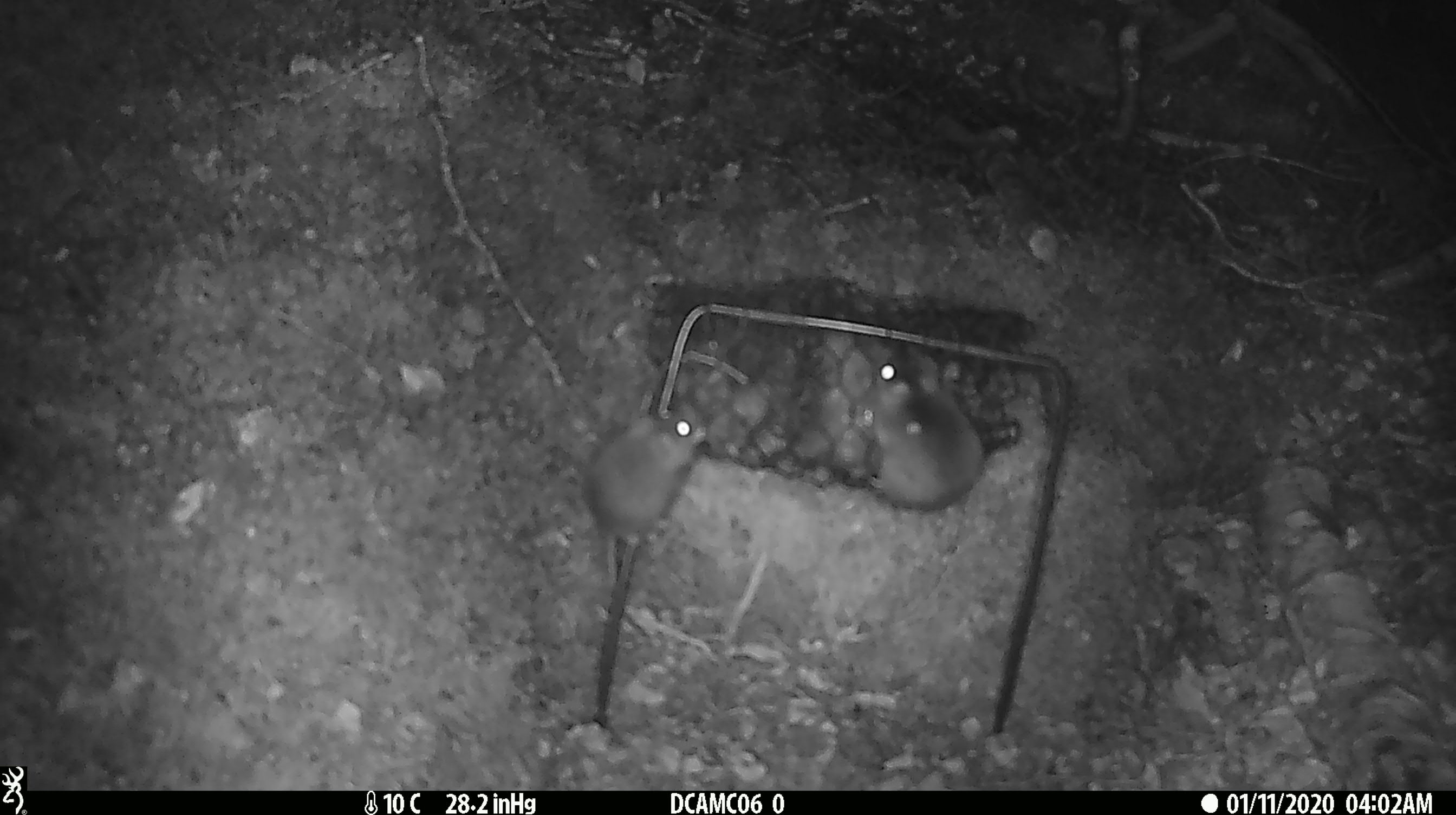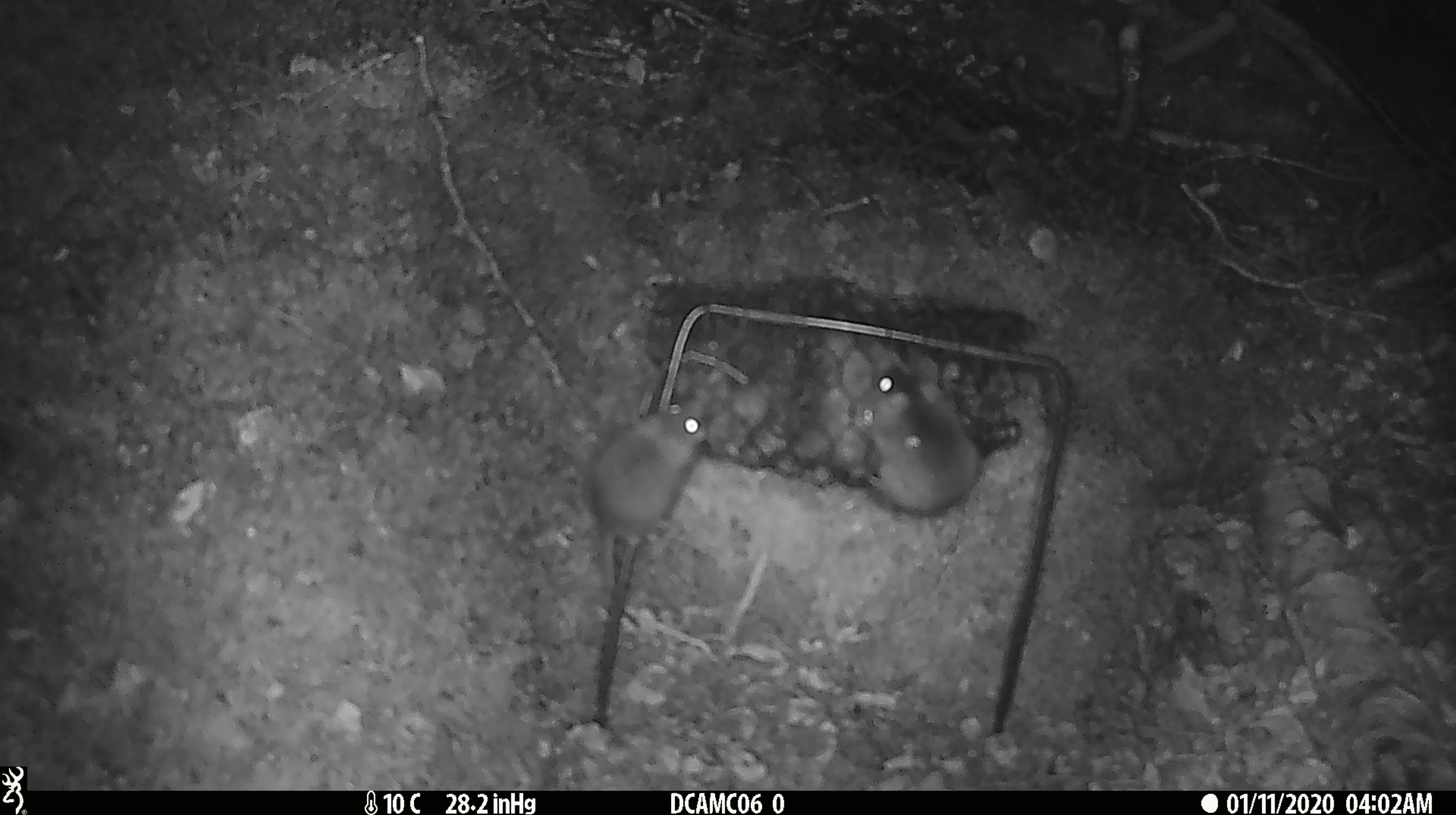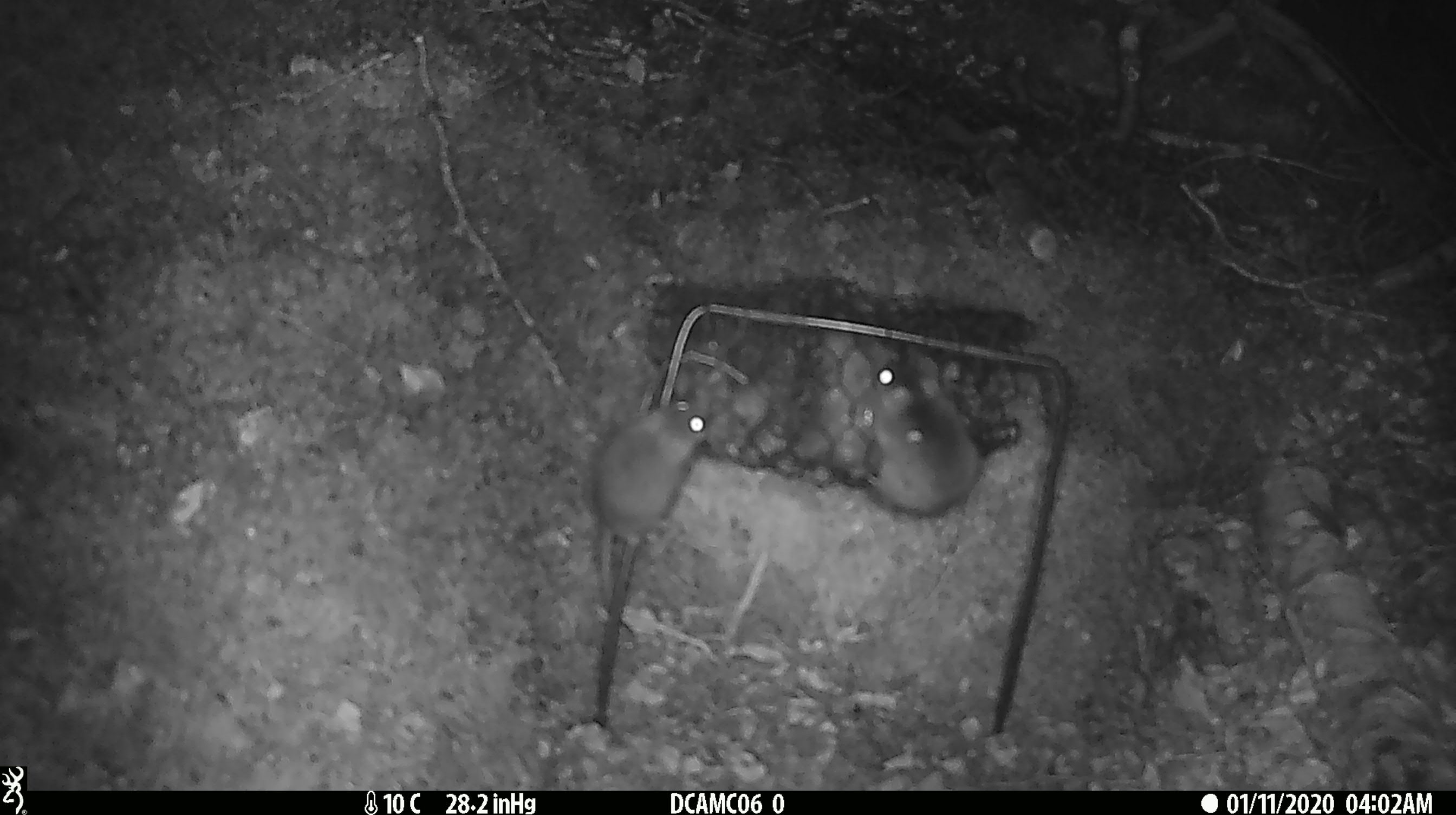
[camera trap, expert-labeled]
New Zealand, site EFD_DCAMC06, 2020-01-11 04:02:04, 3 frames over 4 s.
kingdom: Animalia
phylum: Chordata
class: Mammalia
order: Rodentia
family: Muridae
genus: Mus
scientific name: Mus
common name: mouse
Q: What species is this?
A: Mouse (Mus).